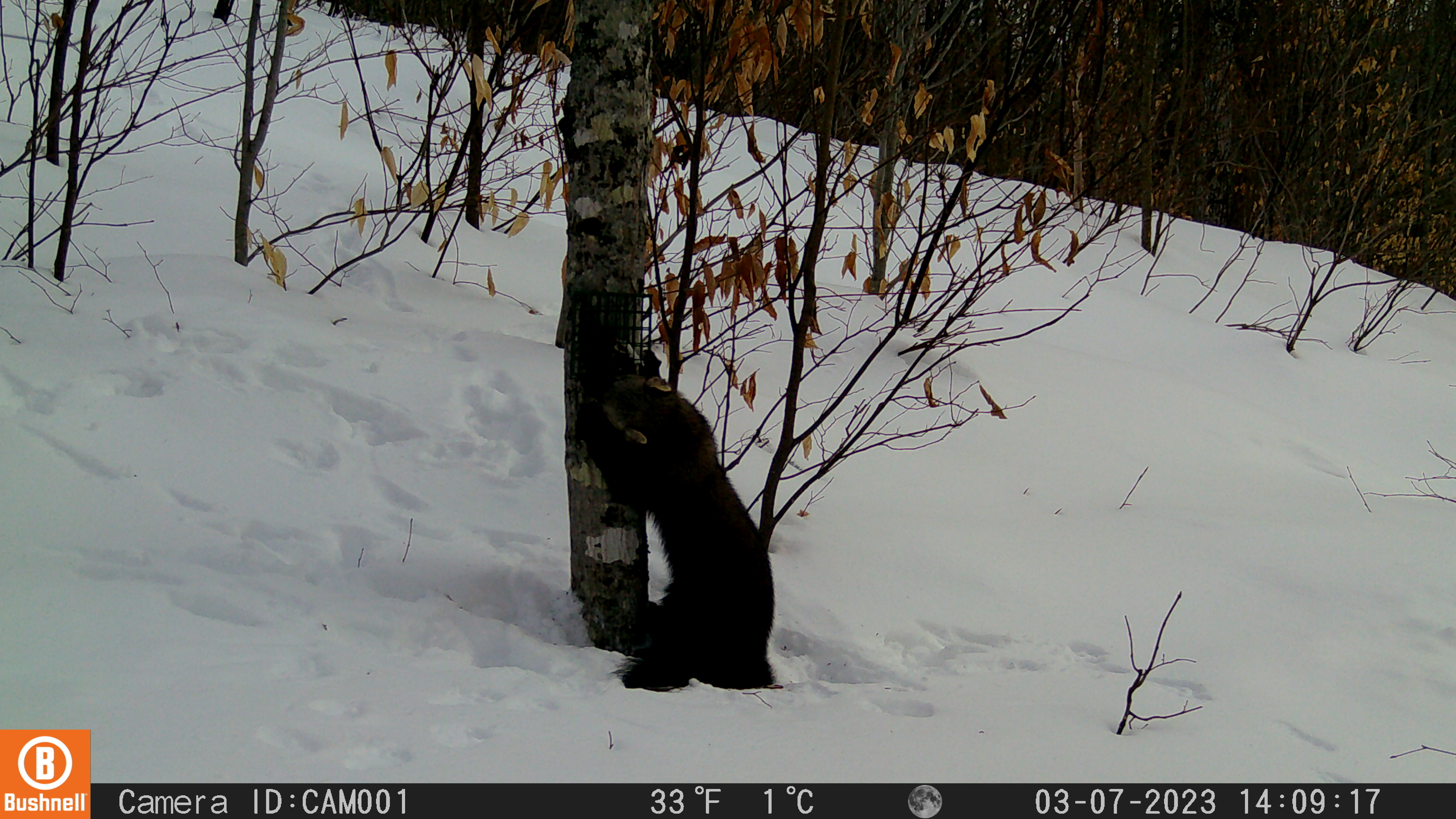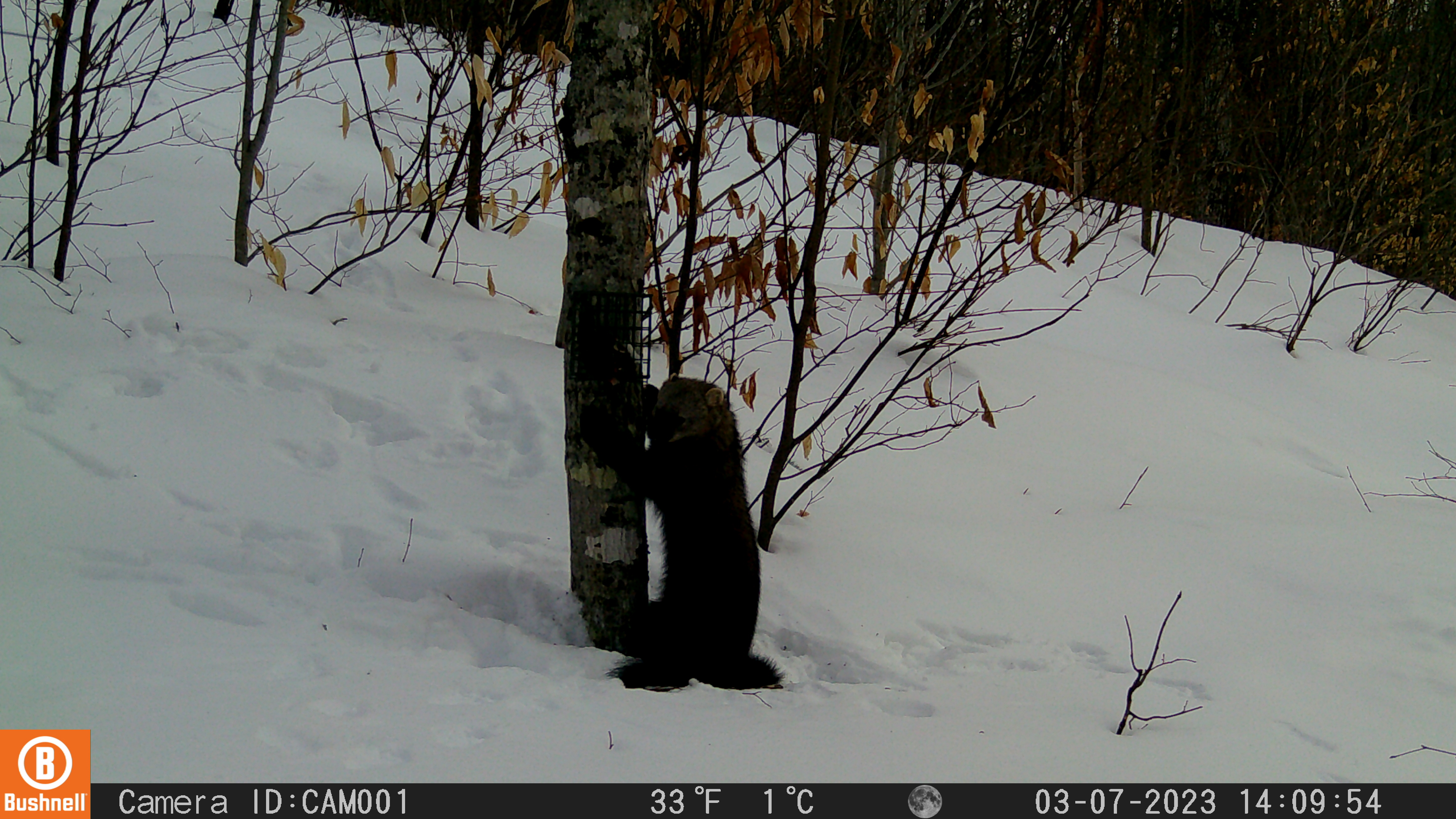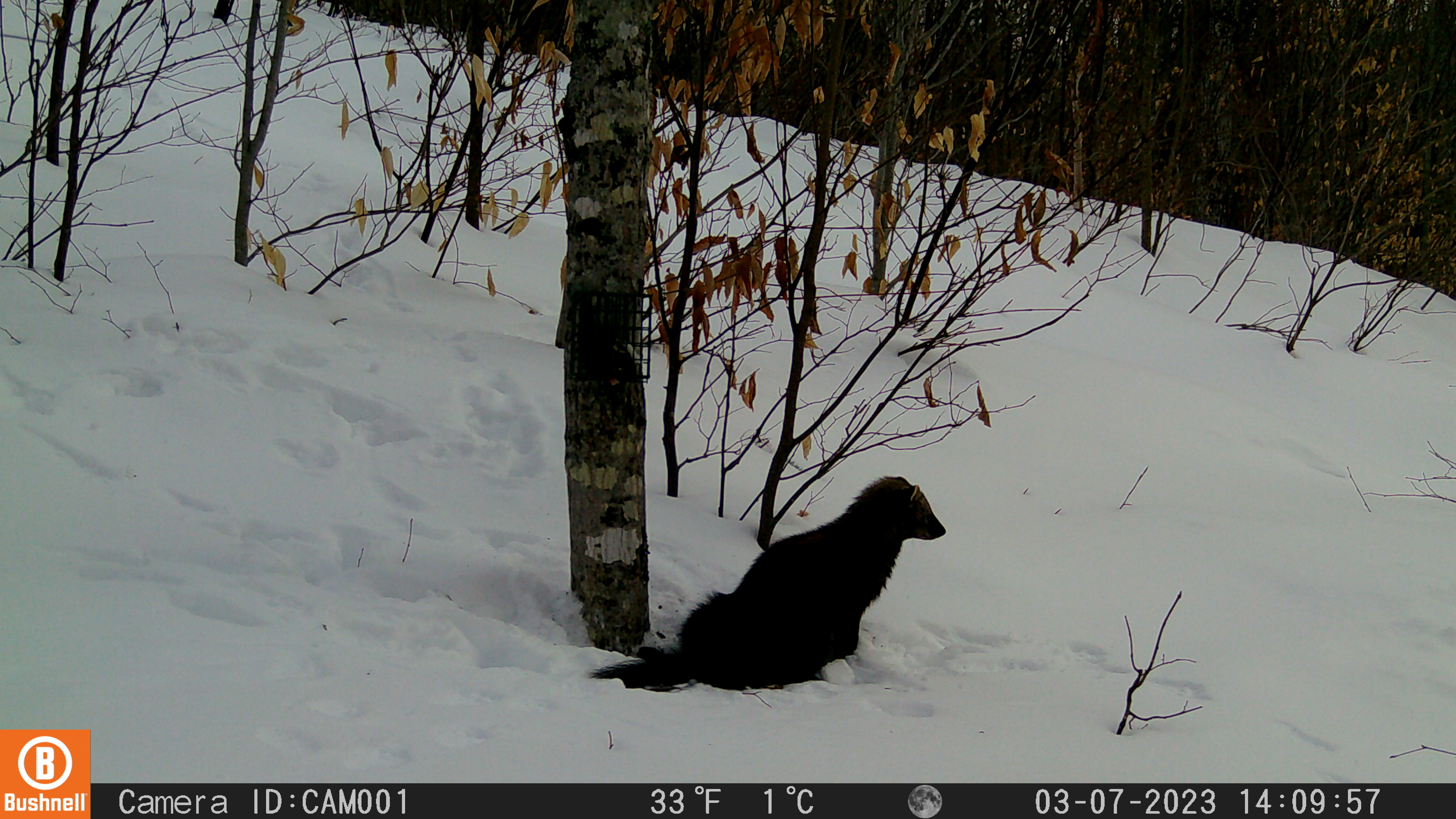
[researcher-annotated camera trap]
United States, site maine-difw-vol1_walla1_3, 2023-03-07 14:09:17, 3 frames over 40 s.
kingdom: Animalia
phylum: Chordata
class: Mammalia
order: Carnivora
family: Mustelidae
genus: Pekania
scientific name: Pekania pennanti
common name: fisher